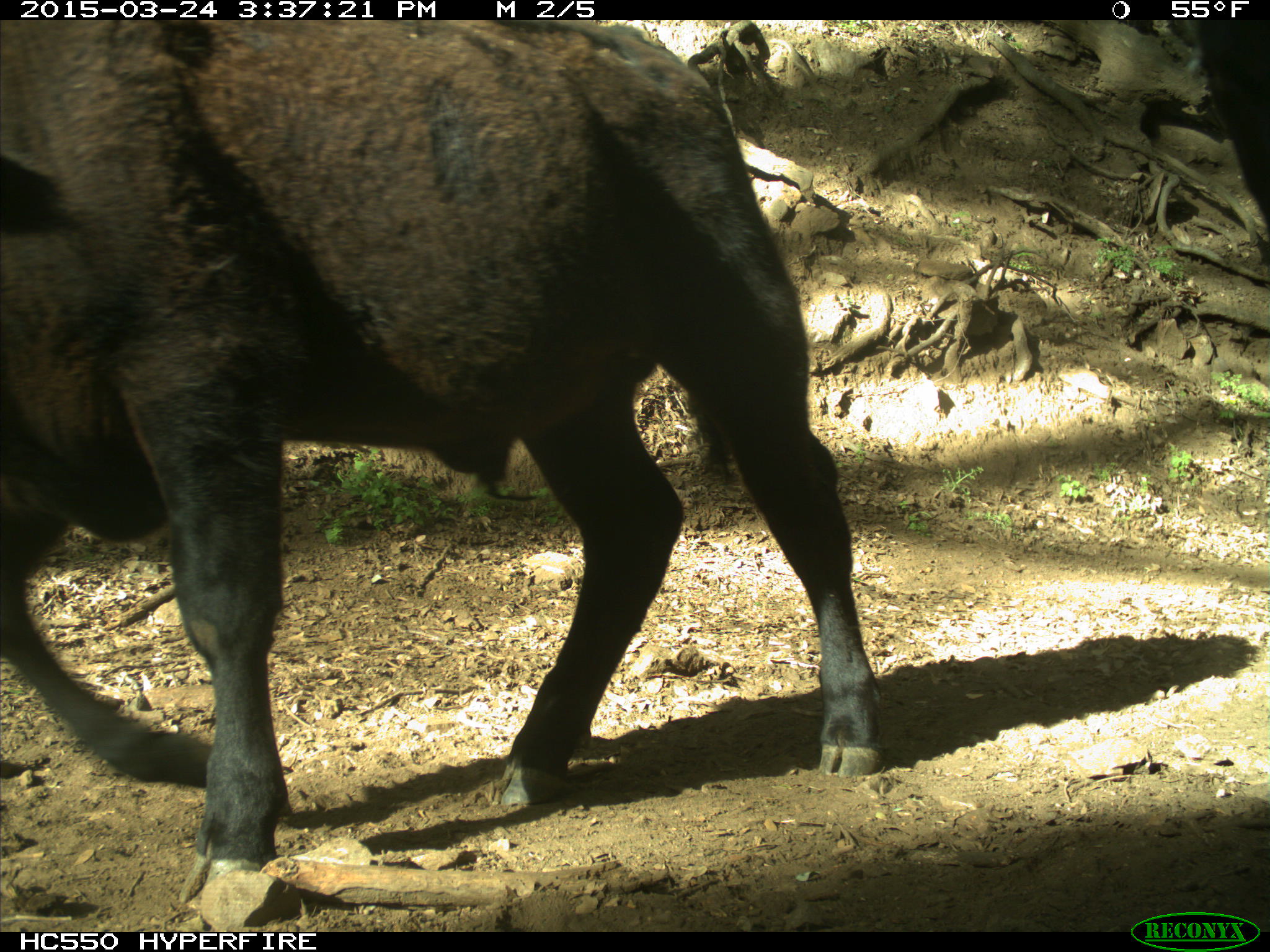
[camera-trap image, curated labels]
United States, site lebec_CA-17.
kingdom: Animalia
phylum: Chordata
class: Mammalia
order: Artiodactyla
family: Bovidae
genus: Bos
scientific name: Bos taurus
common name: domestic cow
Bos taurus (domestic cow).